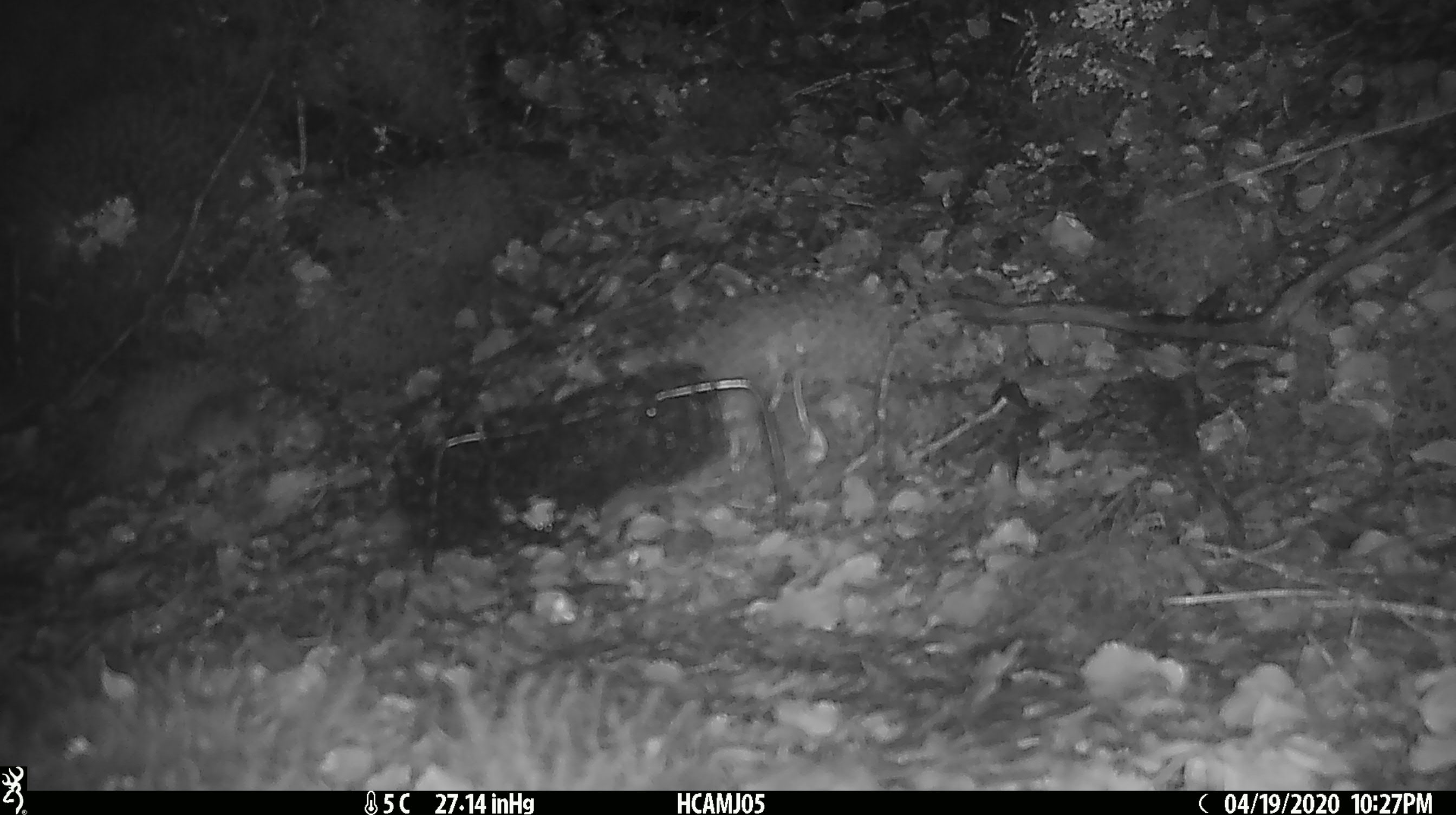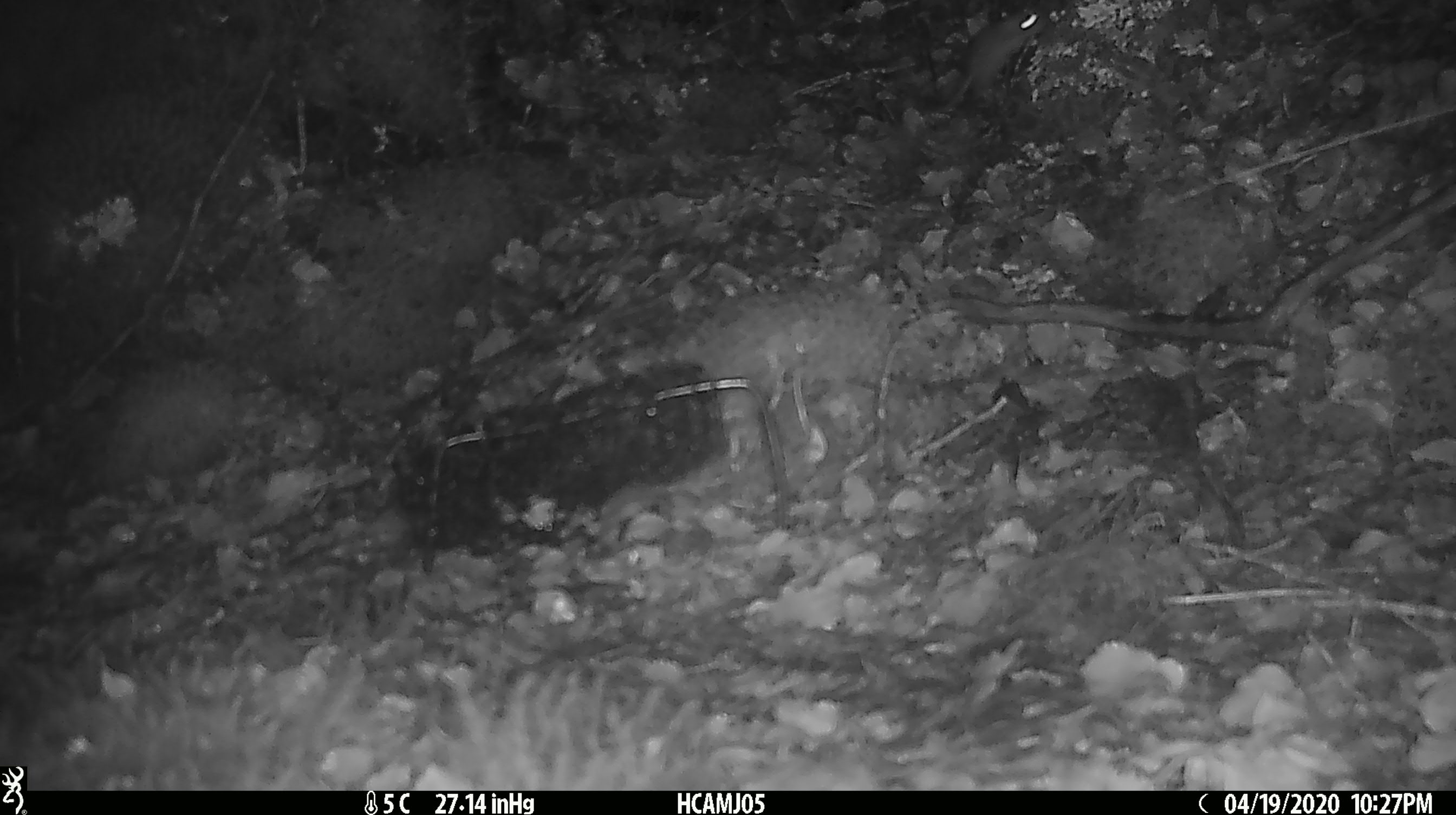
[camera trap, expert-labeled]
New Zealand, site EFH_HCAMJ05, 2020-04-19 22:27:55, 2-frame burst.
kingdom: Animalia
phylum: Chordata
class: Mammalia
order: Rodentia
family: Muridae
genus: Mus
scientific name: Mus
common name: mouse